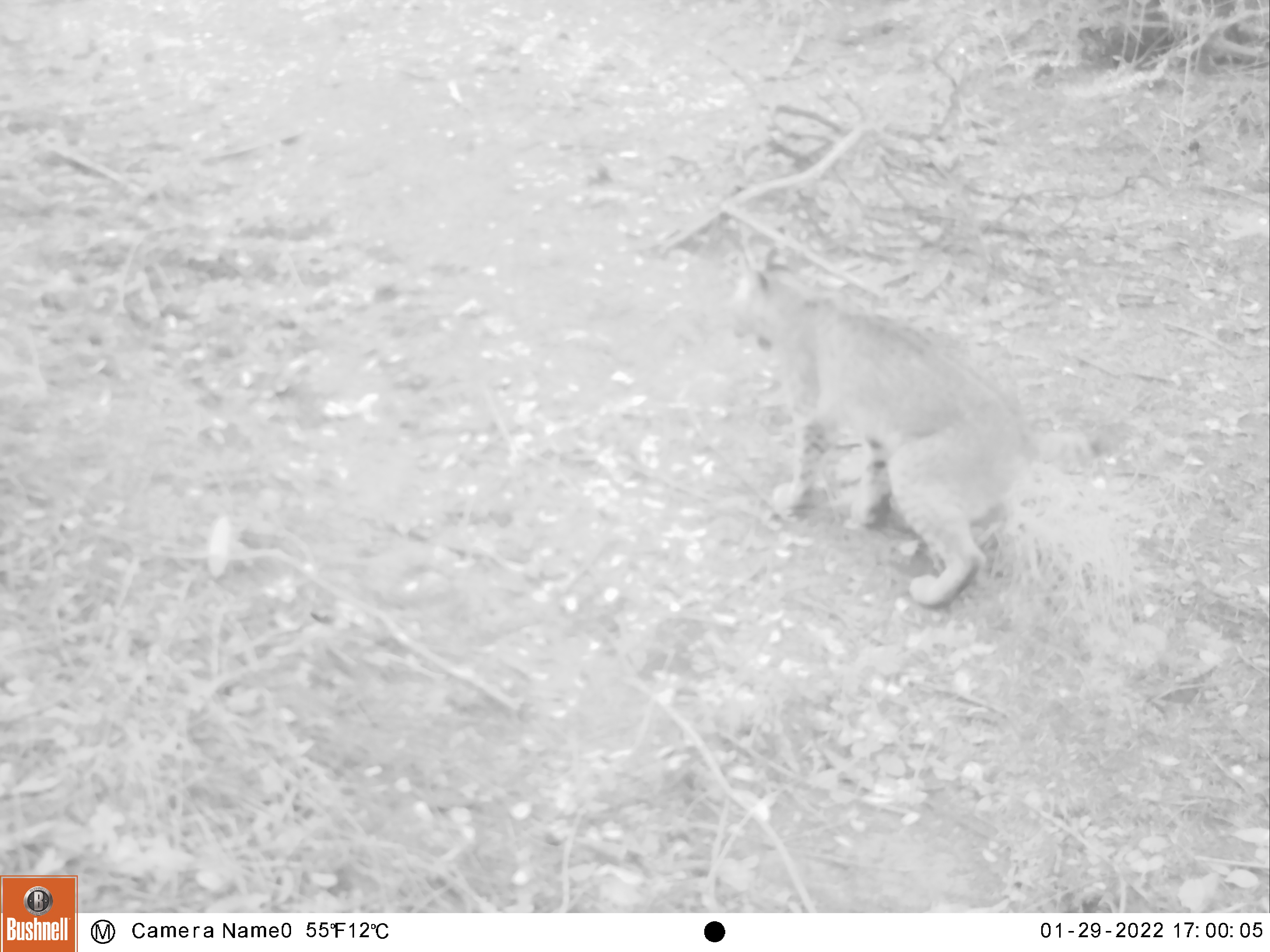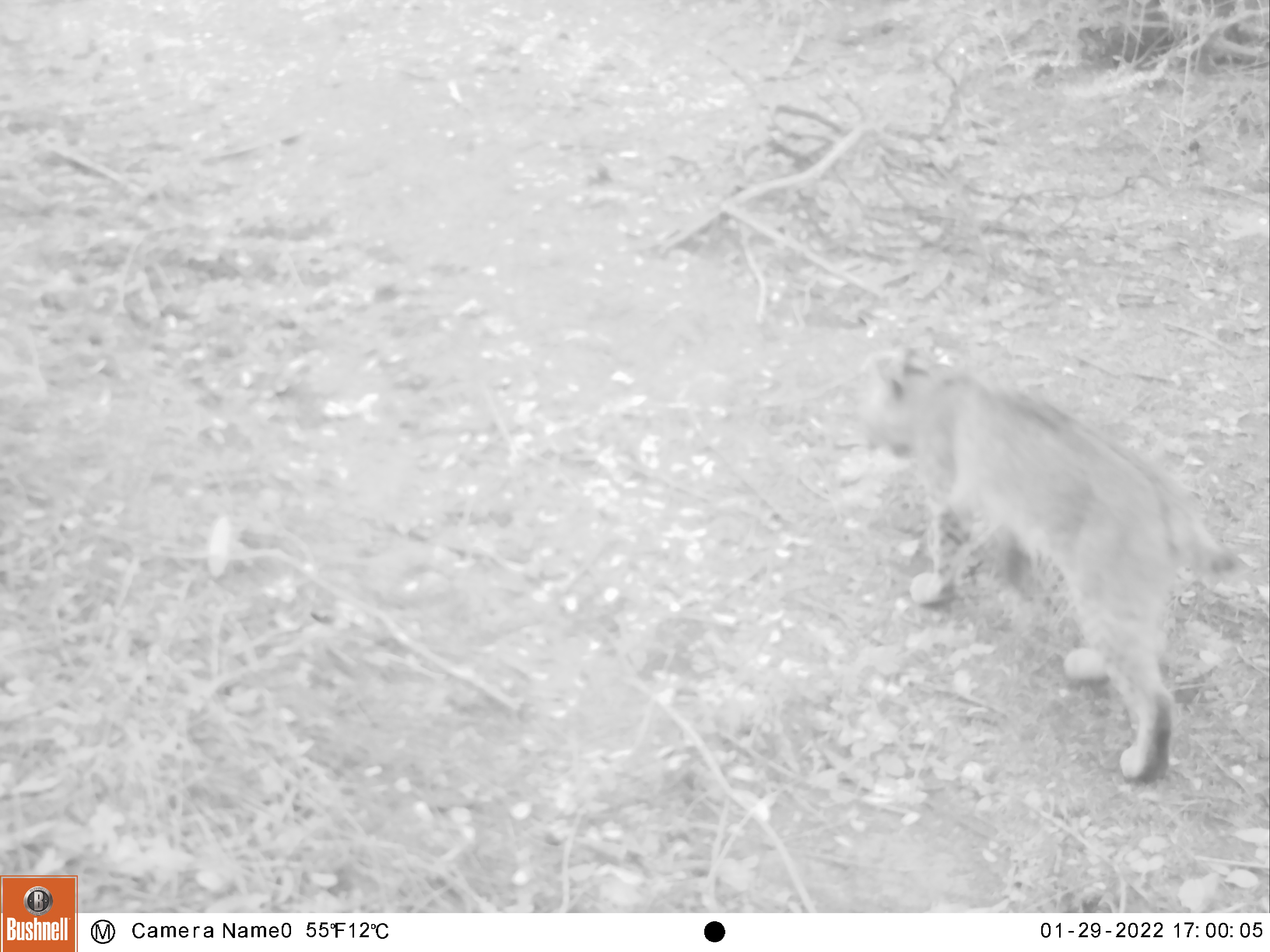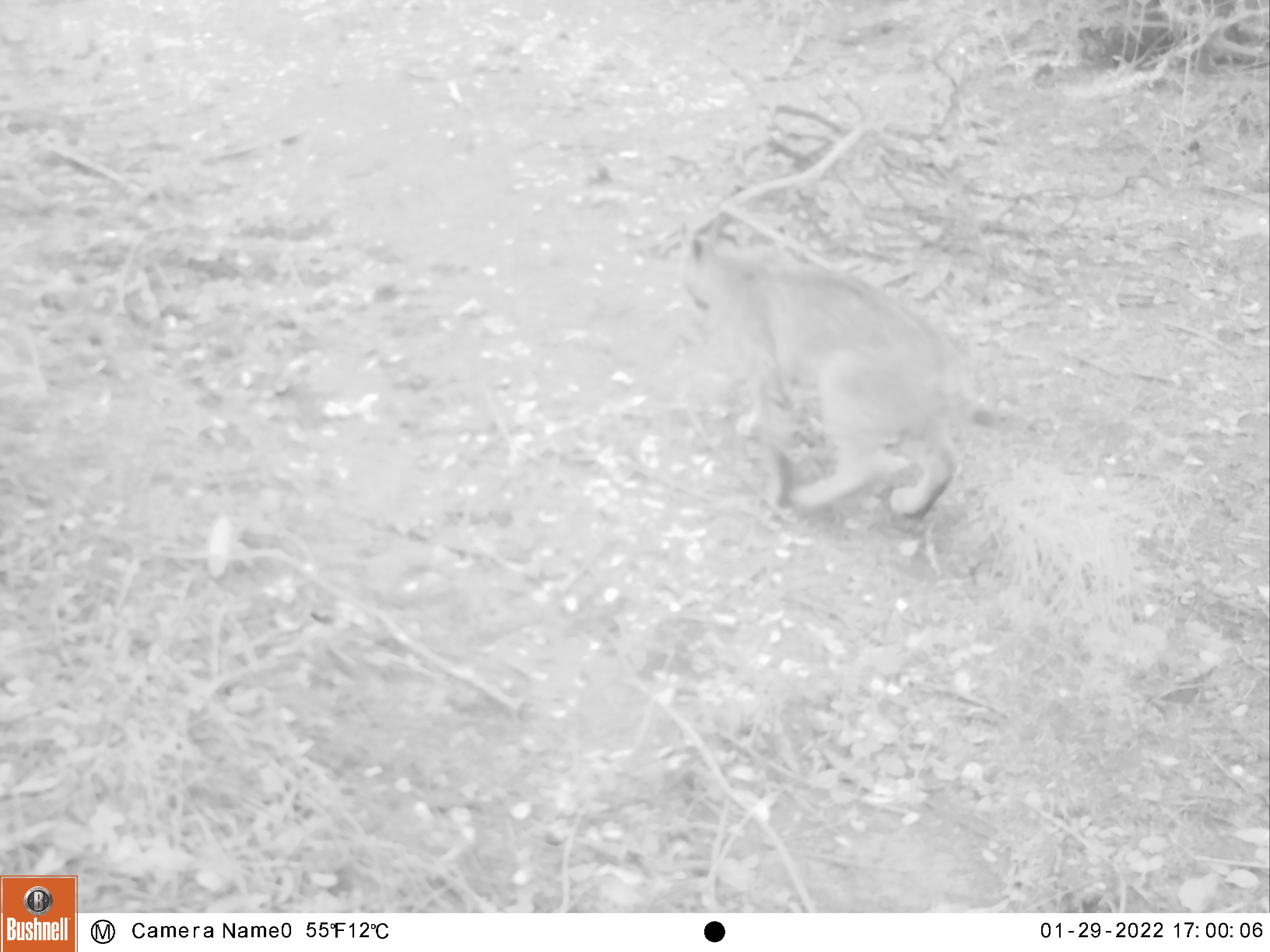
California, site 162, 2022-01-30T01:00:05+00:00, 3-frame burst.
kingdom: Animalia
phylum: Chordata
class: Mammalia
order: Carnivora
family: Felidae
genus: Lynx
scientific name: Lynx rufus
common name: bobcat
Bobcat (Lynx rufus).